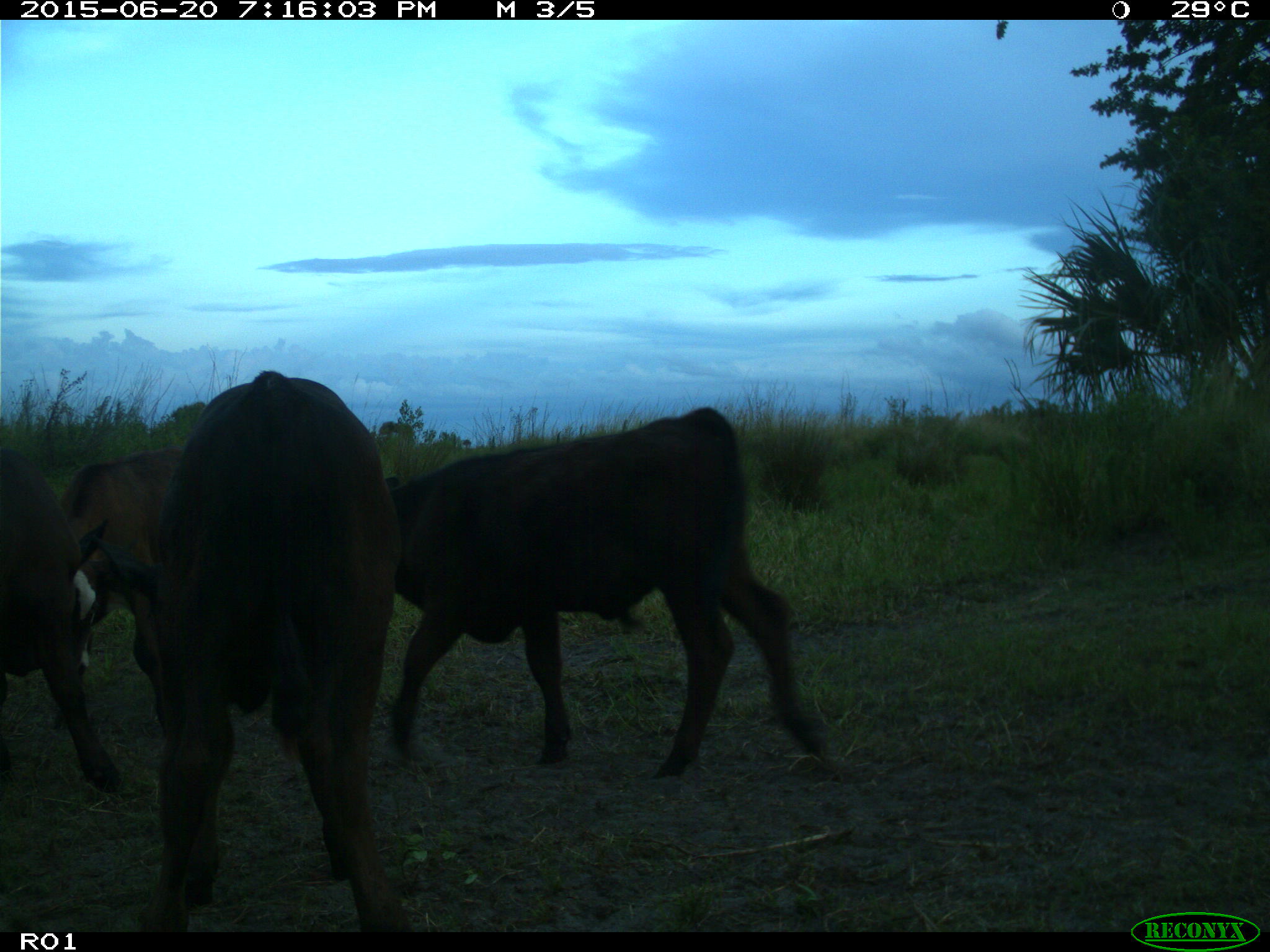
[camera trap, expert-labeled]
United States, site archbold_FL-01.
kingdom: Animalia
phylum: Chordata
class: Mammalia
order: Artiodactyla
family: Bovidae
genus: Bos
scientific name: Bos taurus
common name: domestic cow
Bos taurus (domestic cow).